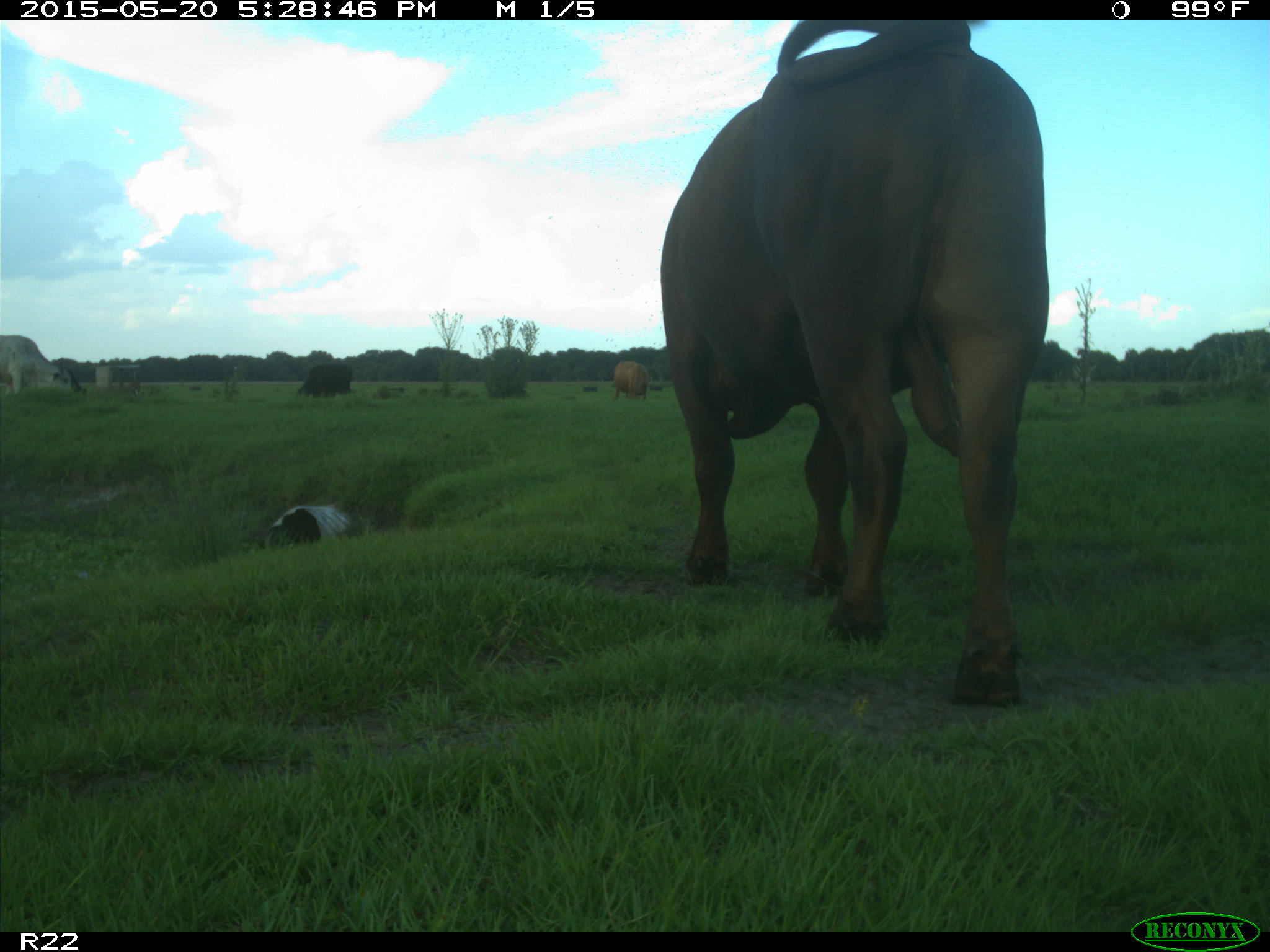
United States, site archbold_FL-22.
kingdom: Animalia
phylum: Chordata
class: Mammalia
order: Artiodactyla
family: Bovidae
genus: Bos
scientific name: Bos taurus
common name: domestic cow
Bos taurus (domestic cow).